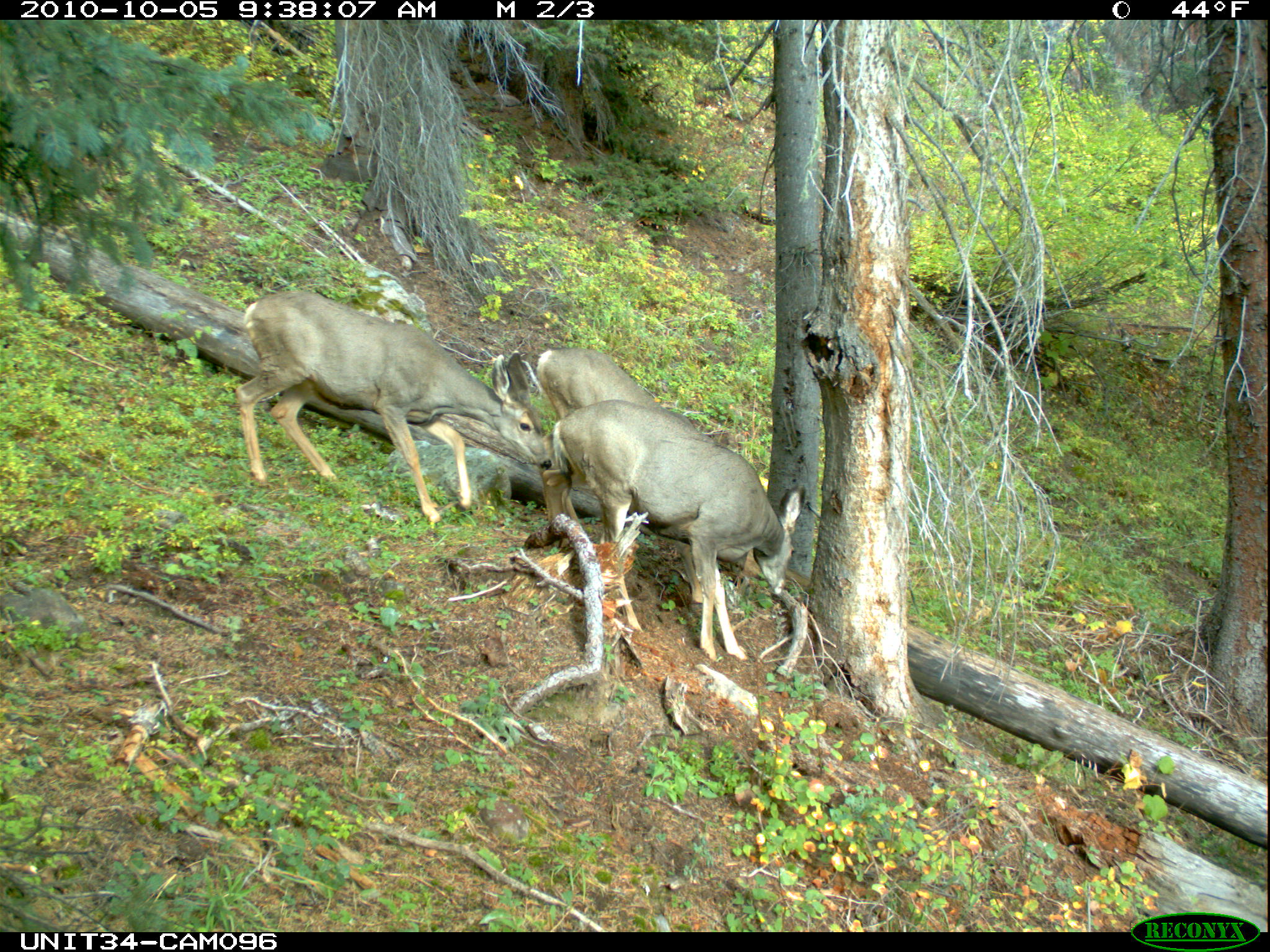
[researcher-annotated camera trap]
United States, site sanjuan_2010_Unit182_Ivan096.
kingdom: Animalia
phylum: Chordata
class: Mammalia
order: Artiodactyla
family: Cervidae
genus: Odocoileus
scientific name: Odocoileus hemionus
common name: mule deer